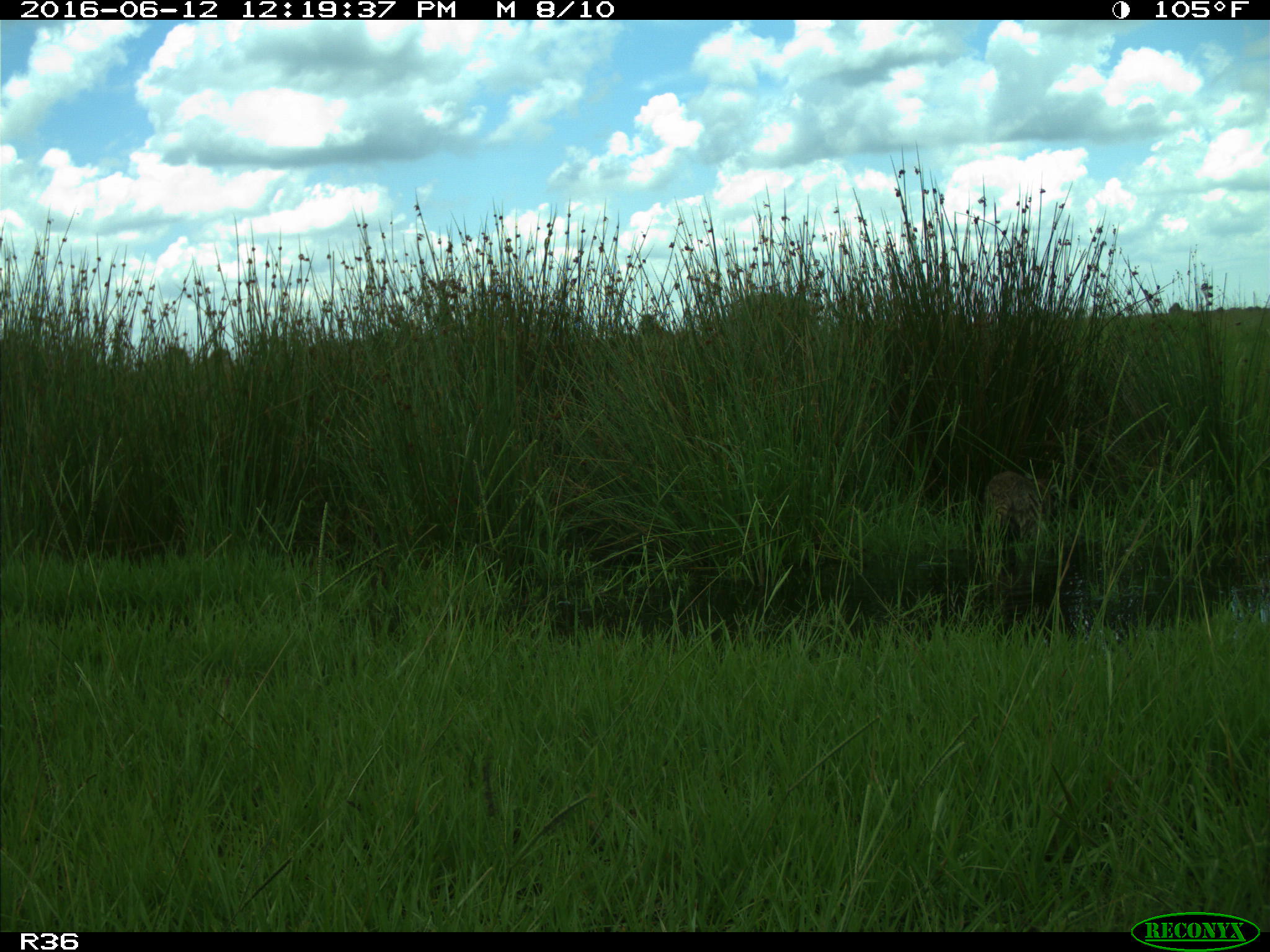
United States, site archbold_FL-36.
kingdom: Animalia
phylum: Chordata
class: Mammalia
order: Carnivora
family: Procyonidae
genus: Procyon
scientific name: Procyon lotor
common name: common raccoon